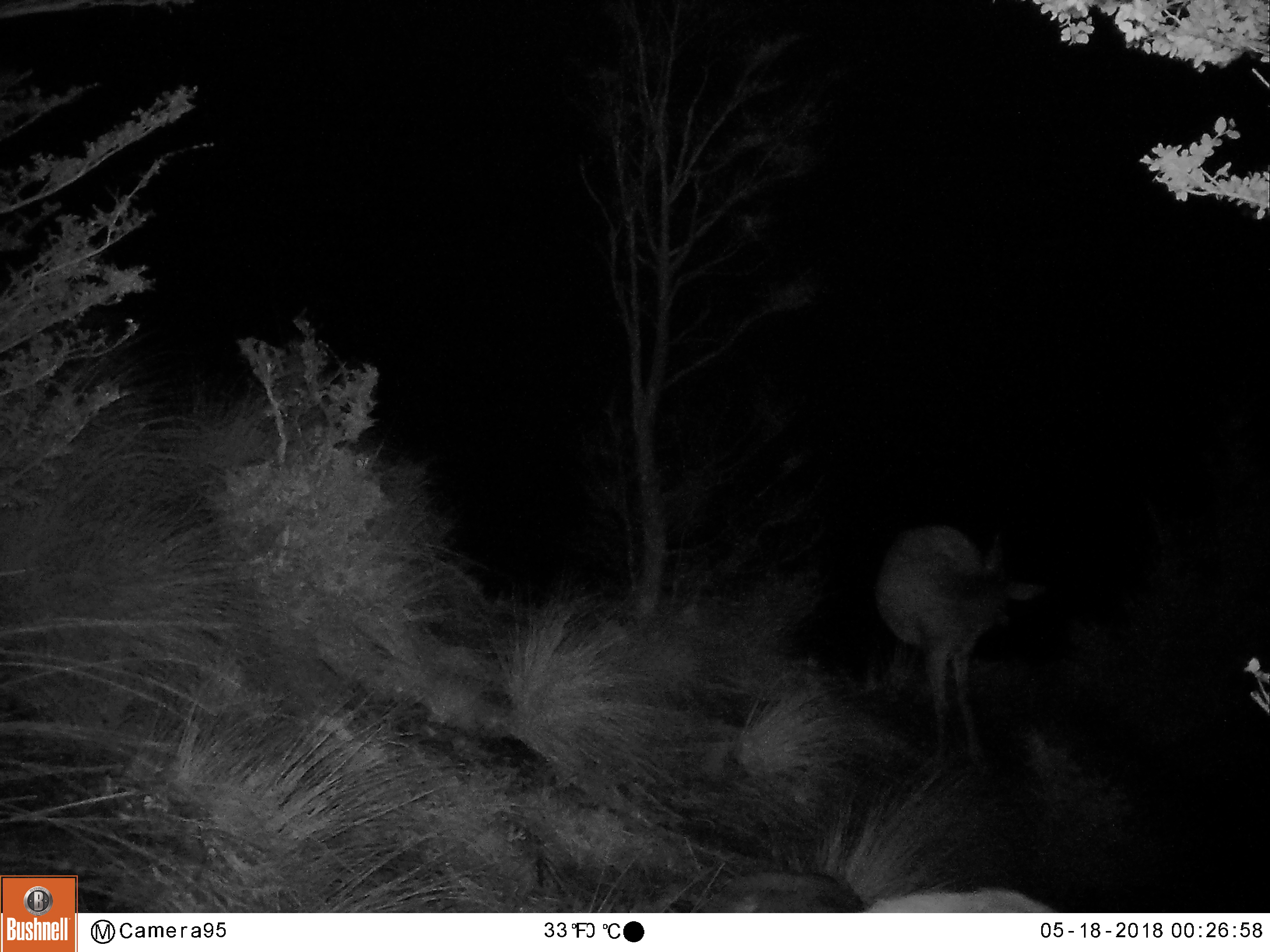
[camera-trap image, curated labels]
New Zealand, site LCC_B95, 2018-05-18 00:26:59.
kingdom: Animalia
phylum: Chordata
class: Mammalia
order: Artiodactyla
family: Cervidae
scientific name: Cervidae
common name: deer